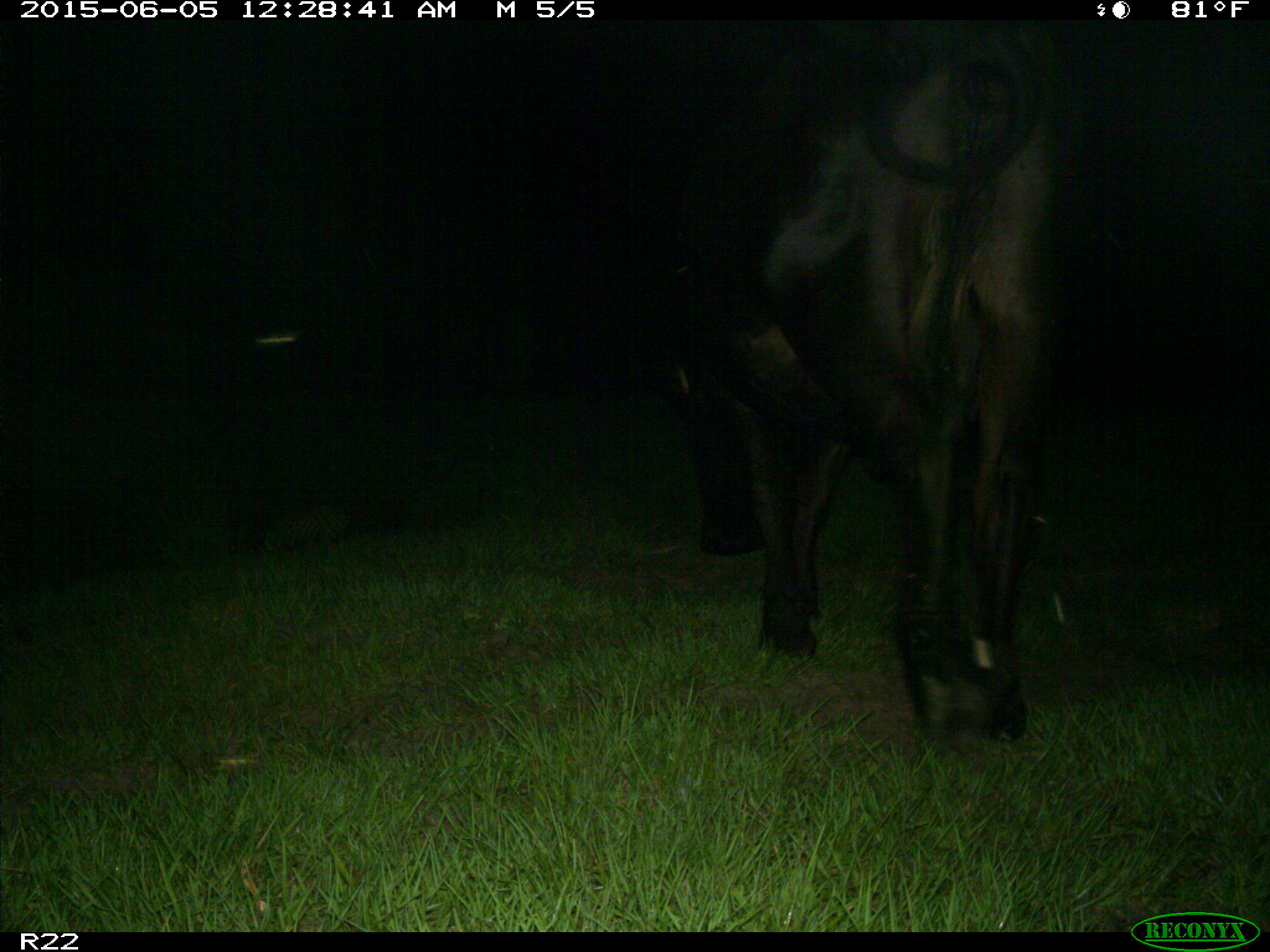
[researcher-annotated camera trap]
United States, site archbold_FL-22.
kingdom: Animalia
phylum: Chordata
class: Mammalia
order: Artiodactyla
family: Bovidae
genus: Bos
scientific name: Bos taurus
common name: domestic cow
Bos taurus (domestic cow).